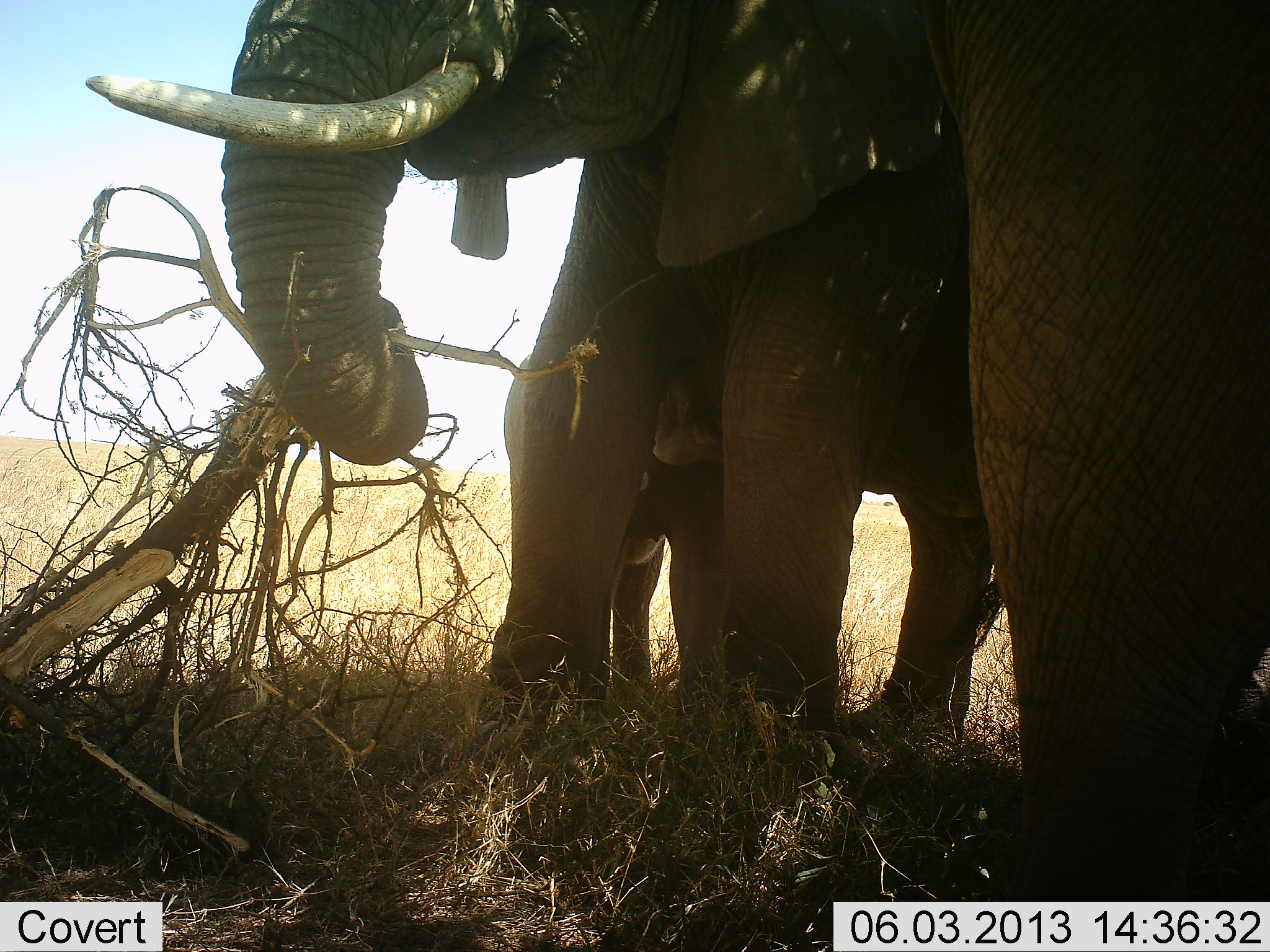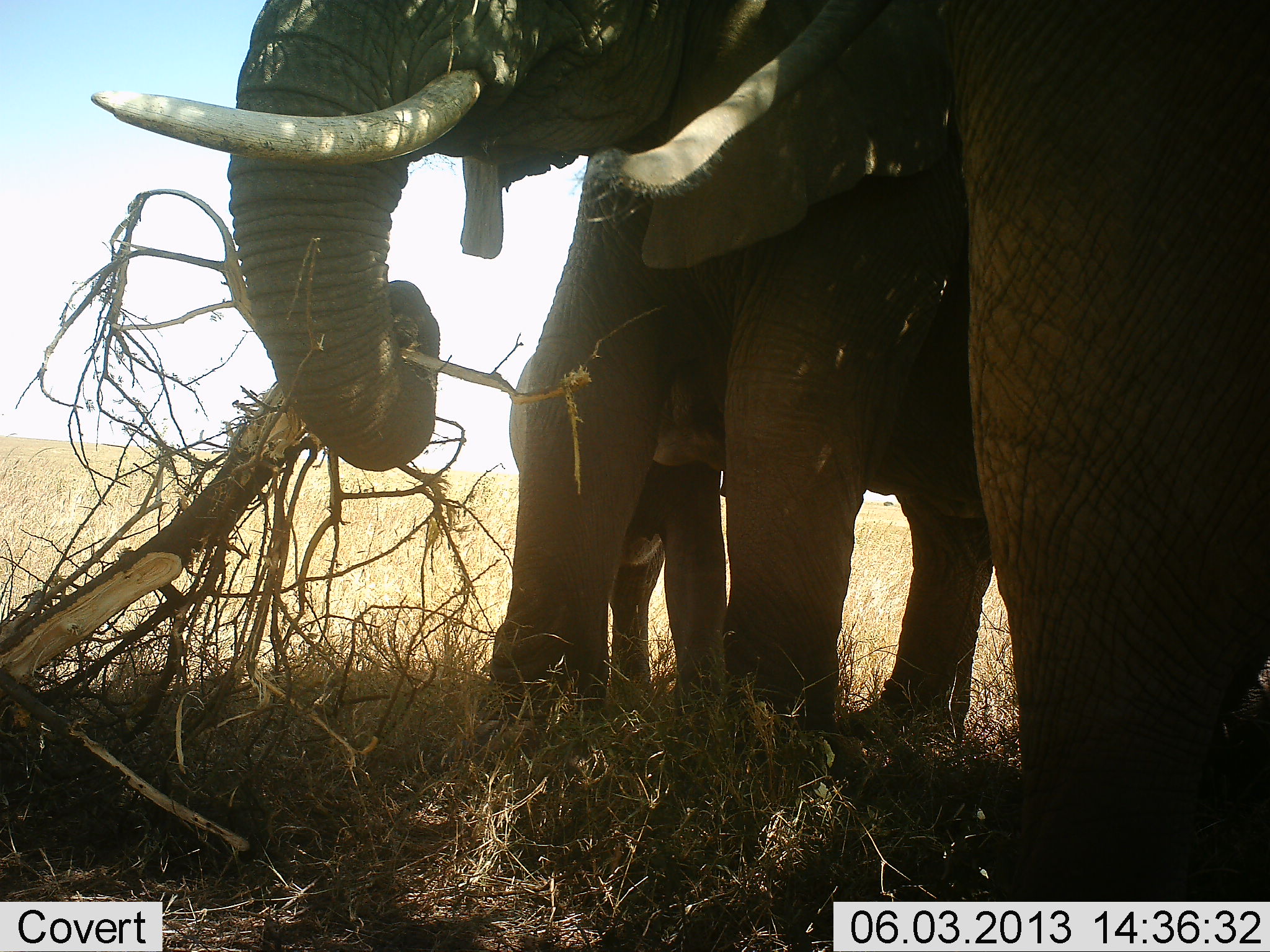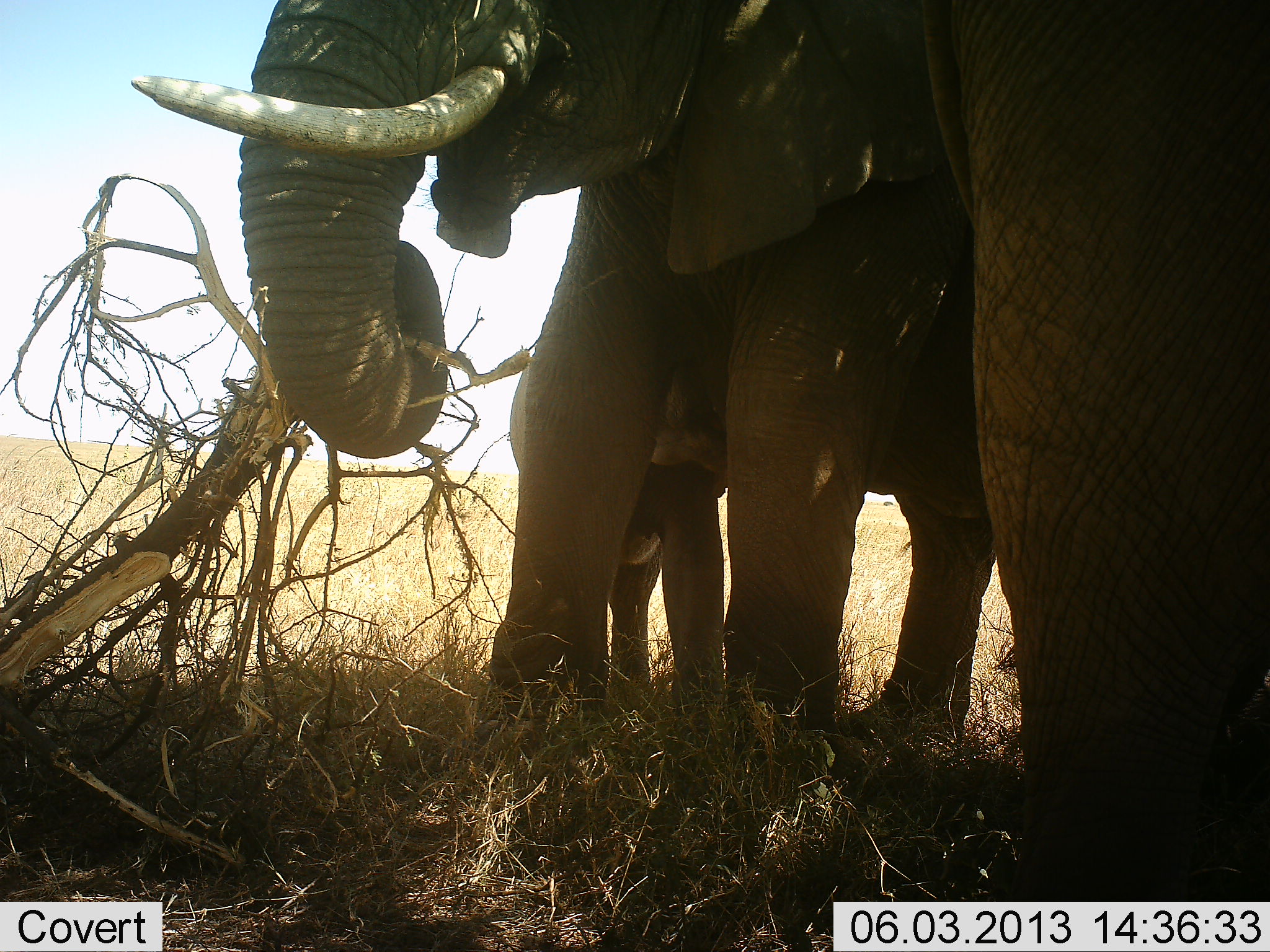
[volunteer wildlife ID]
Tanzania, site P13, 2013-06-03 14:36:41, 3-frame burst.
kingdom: Animalia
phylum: Chordata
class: Mammalia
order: Proboscidea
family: Elephantidae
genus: Loxodonta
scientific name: Loxodonta africana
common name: african bush elephant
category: elephant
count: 3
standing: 60%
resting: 0%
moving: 0%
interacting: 30%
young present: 30%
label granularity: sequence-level